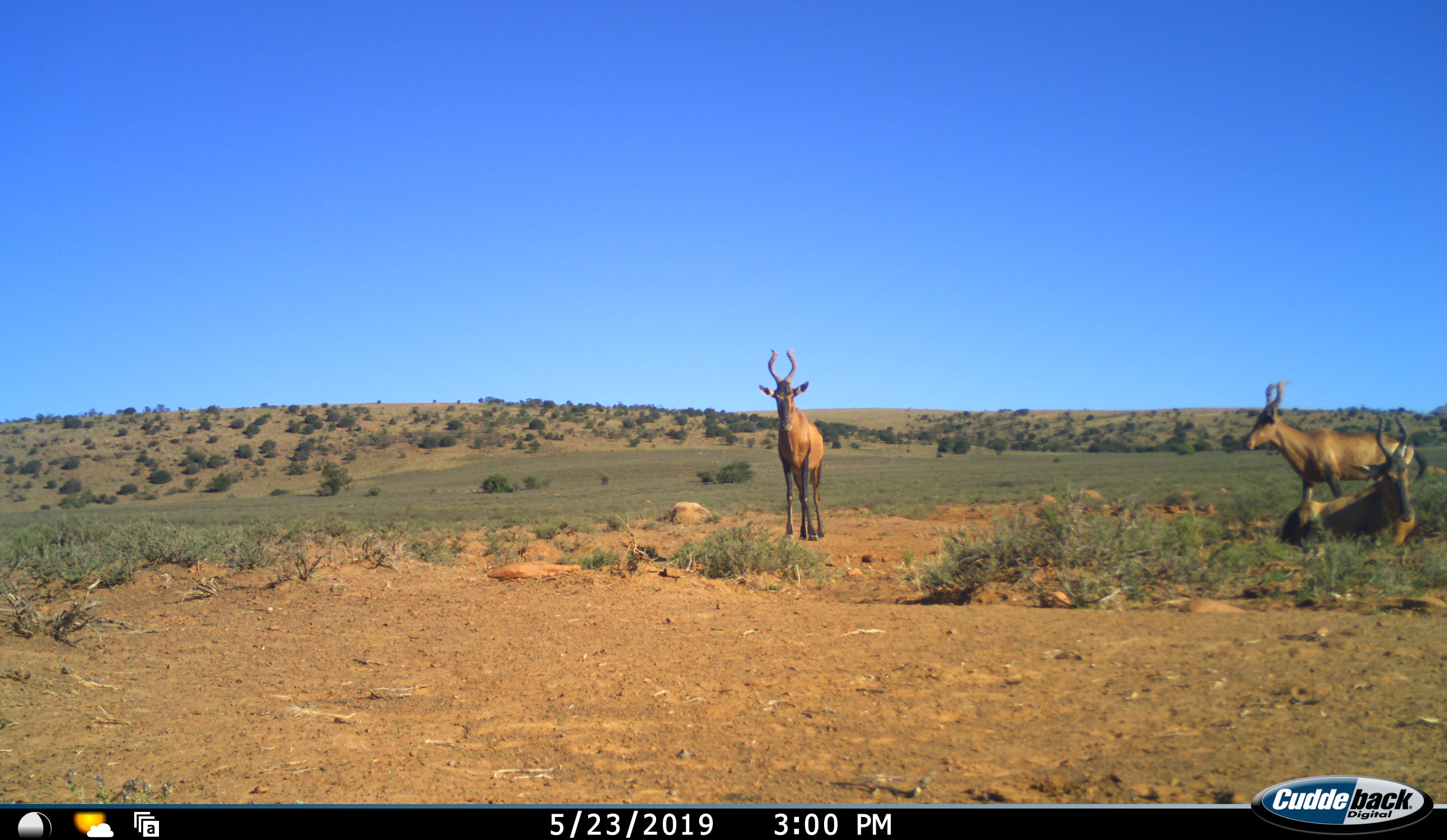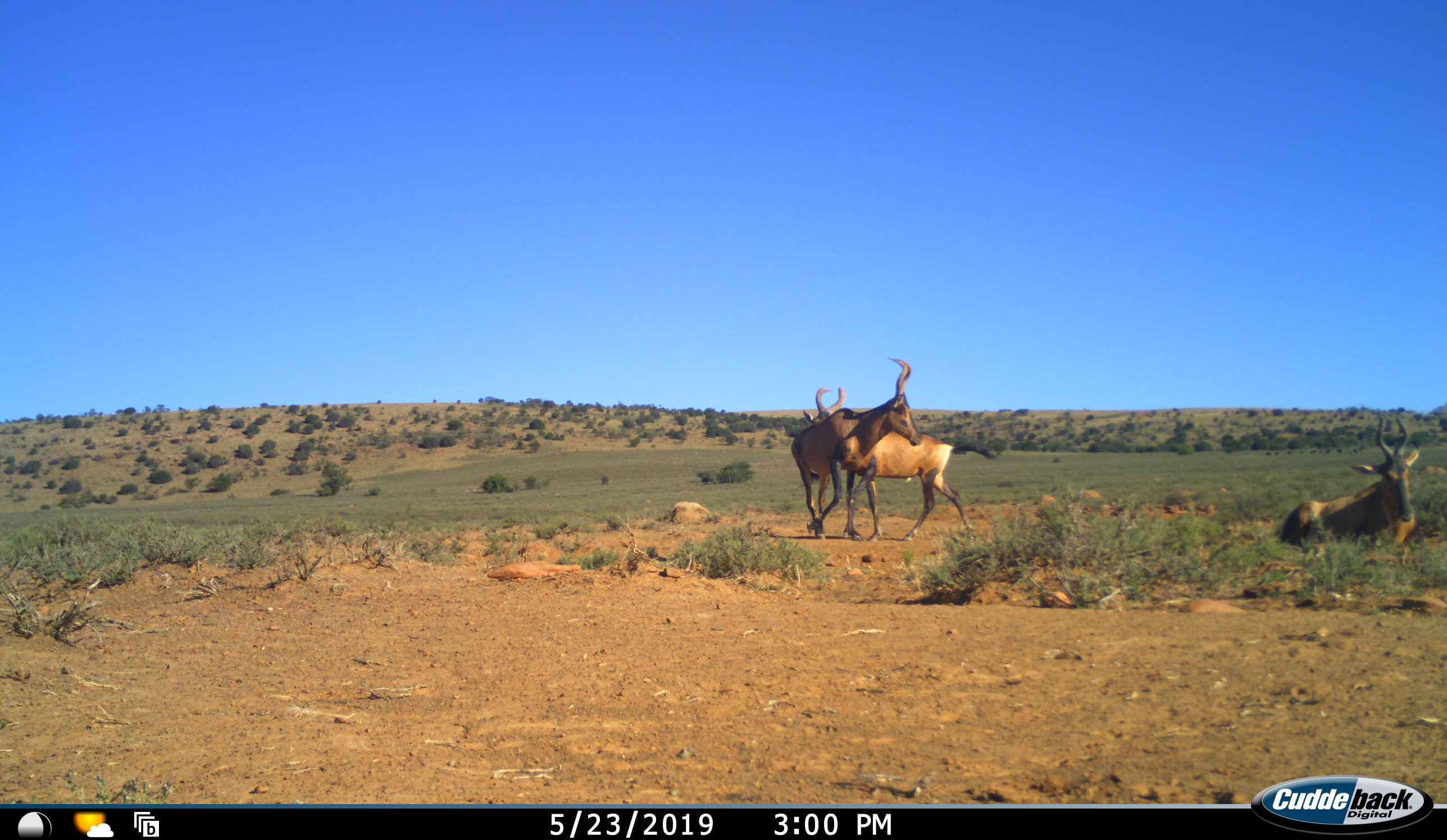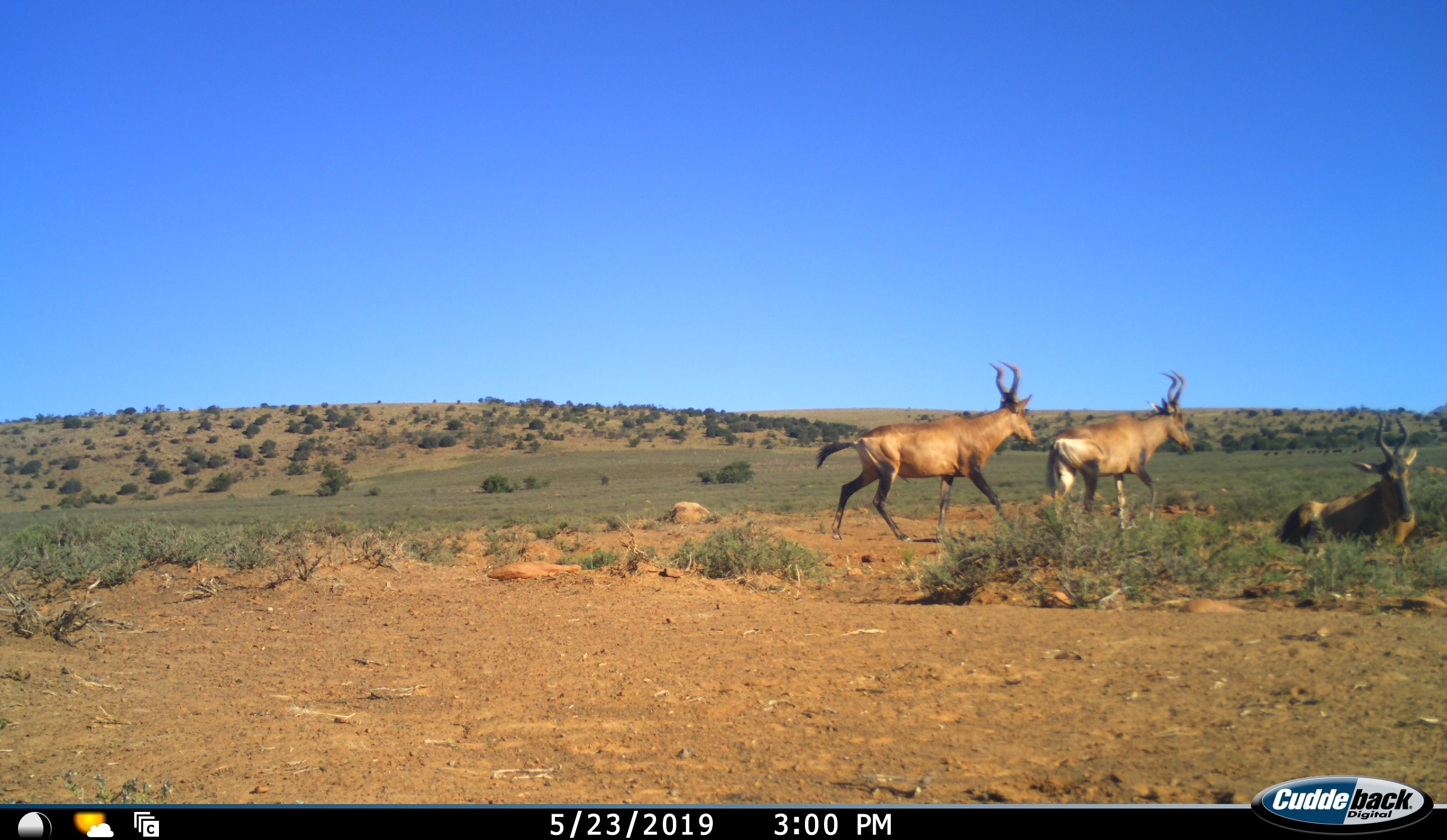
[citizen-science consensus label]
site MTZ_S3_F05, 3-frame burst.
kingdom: Animalia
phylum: Chordata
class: Mammalia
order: Artiodactyla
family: Bovidae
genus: Alcelaphus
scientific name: Alcelaphus buselaphus caama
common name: red hartebeest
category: hartebeestred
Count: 3.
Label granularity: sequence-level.